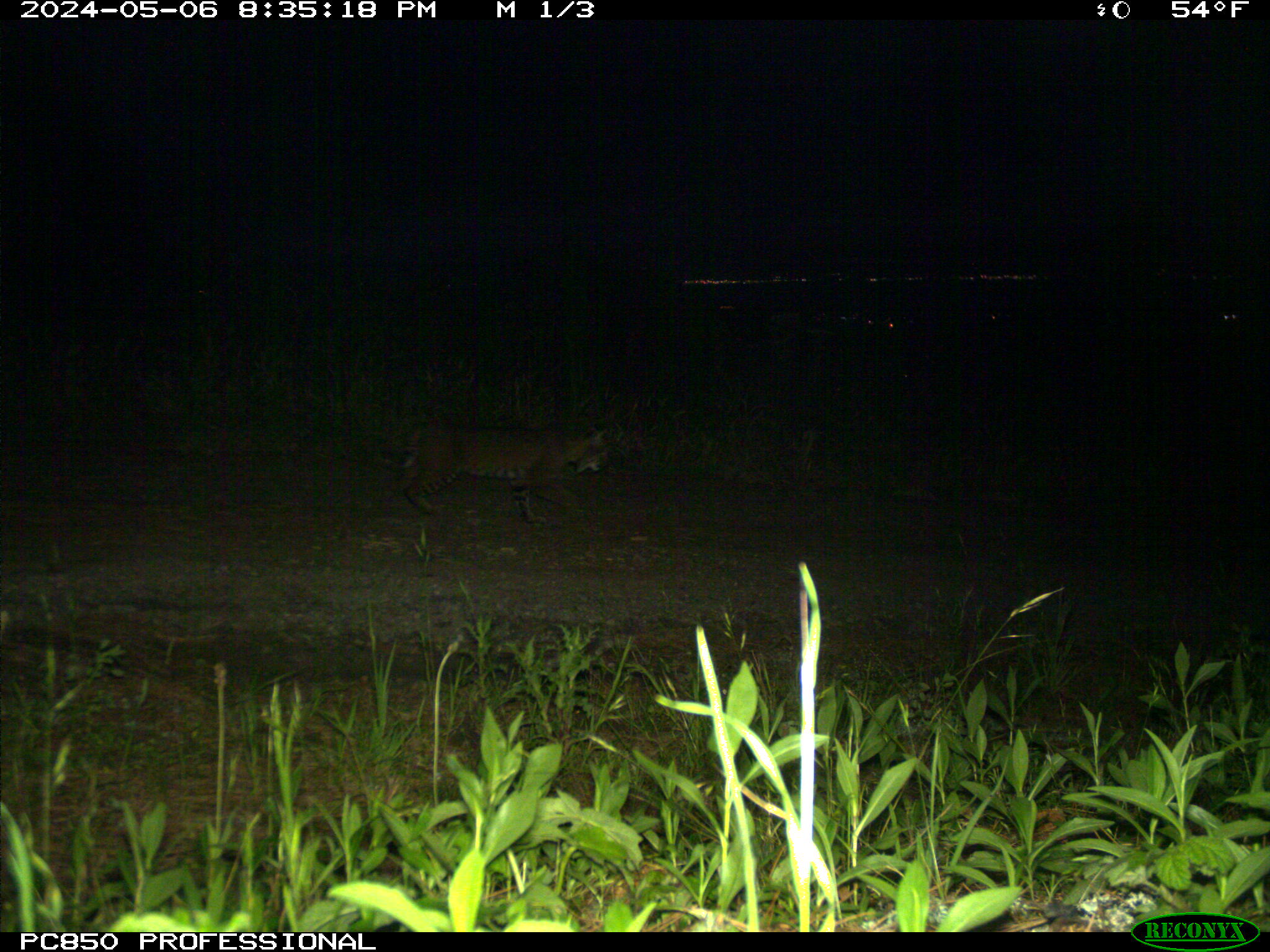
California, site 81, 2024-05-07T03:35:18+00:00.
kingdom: Animalia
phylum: Chordata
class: Mammalia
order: Carnivora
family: Felidae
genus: Lynx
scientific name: Lynx rufus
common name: bobcat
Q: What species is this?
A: Bobcat (Lynx rufus).